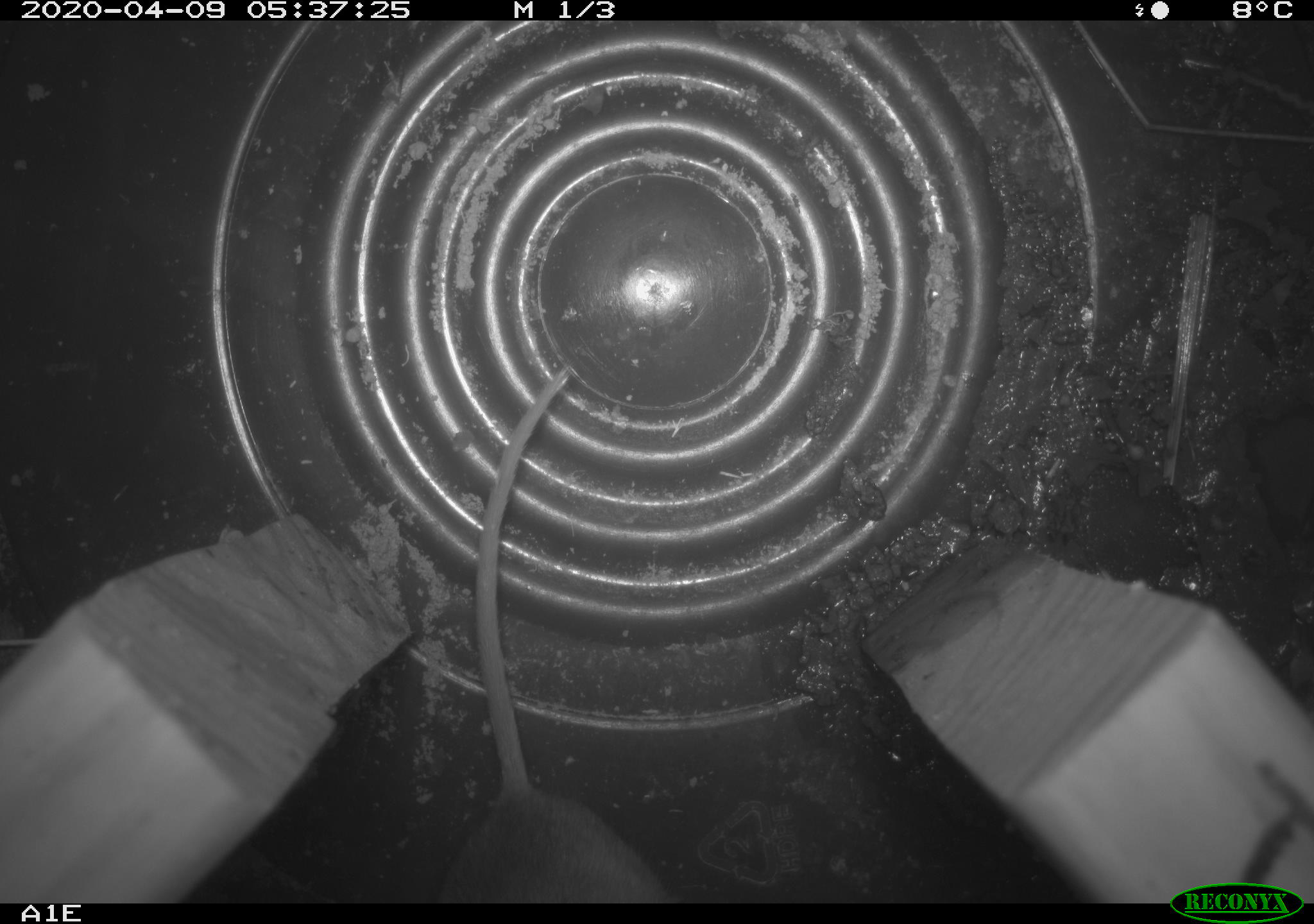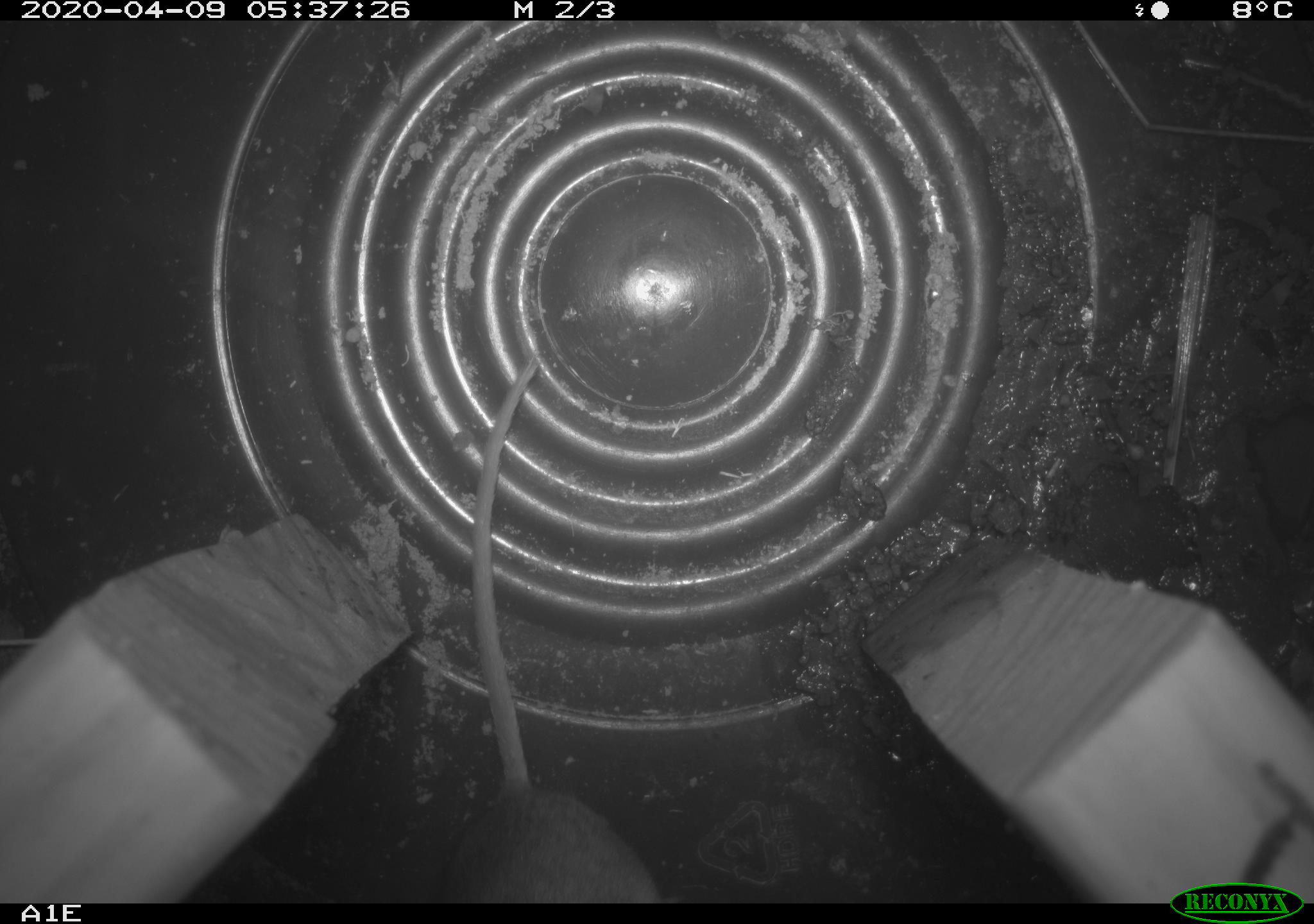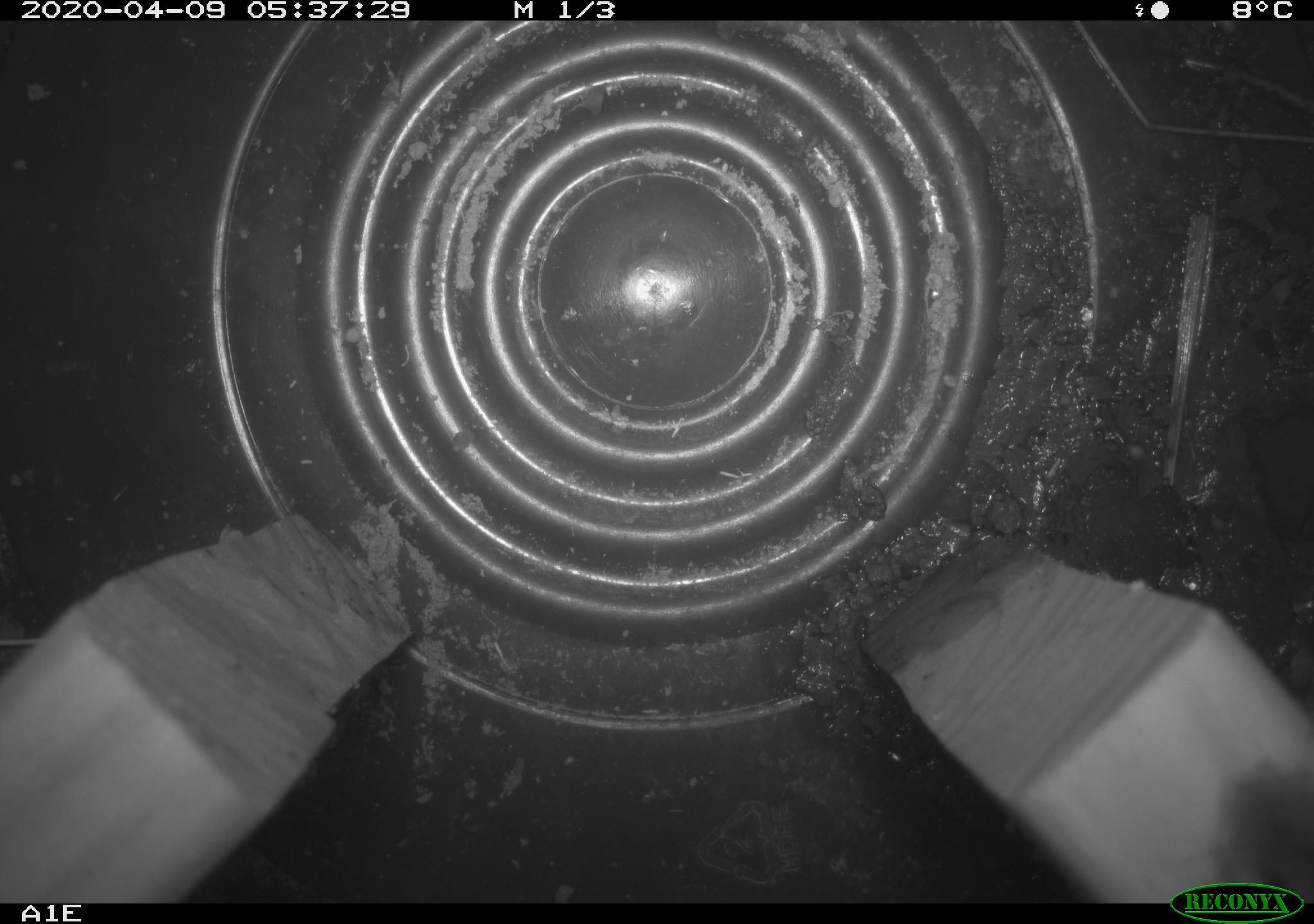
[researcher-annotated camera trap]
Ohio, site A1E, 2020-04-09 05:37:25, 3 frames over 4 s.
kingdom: Animalia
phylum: Chordata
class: Mammalia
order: Rodentia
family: Cricetidae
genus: Peromyscus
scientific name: Peromyscus leucopus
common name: white-footed mouse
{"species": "white-footed mouse (Peromyscus leucopus)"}